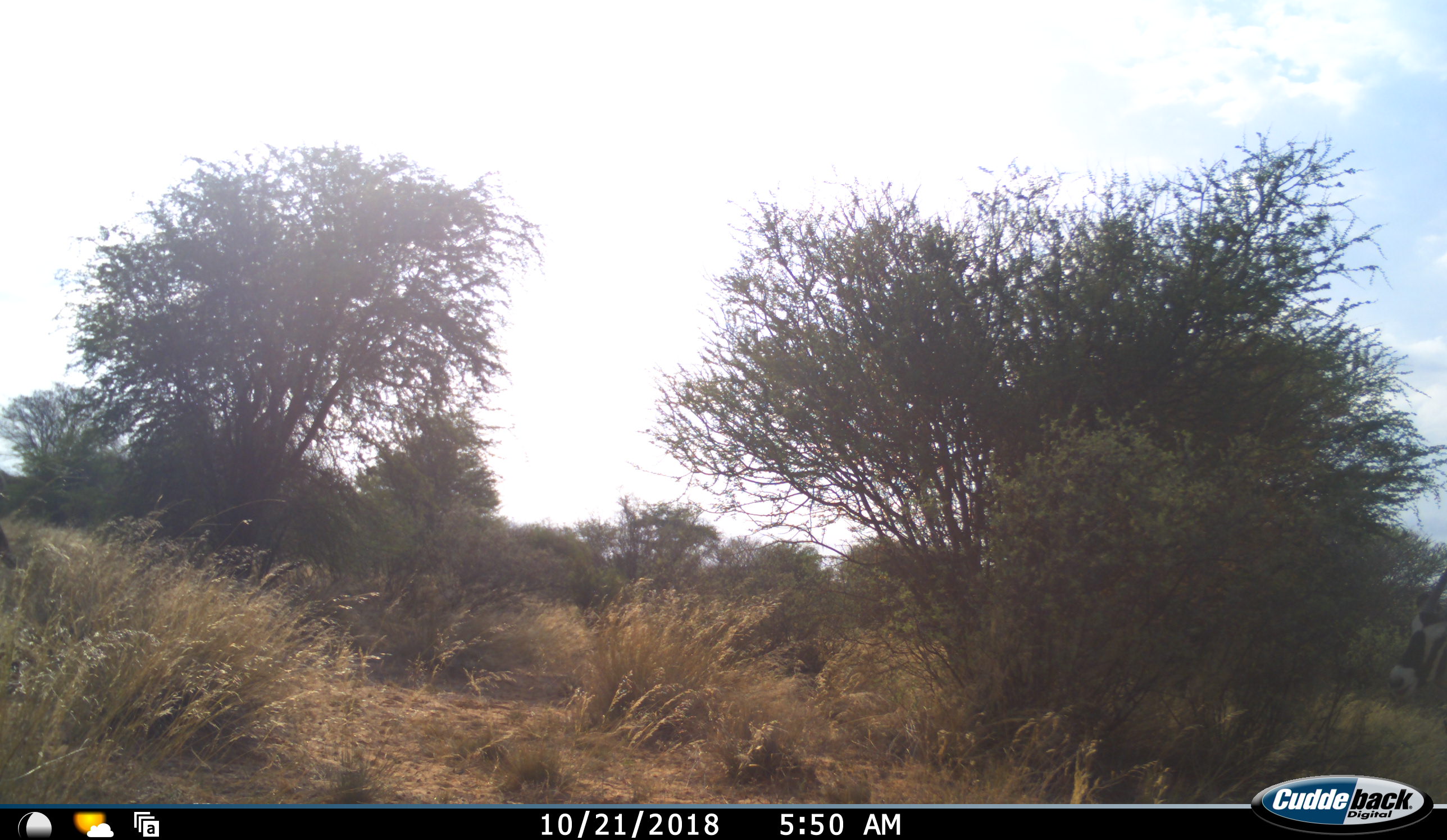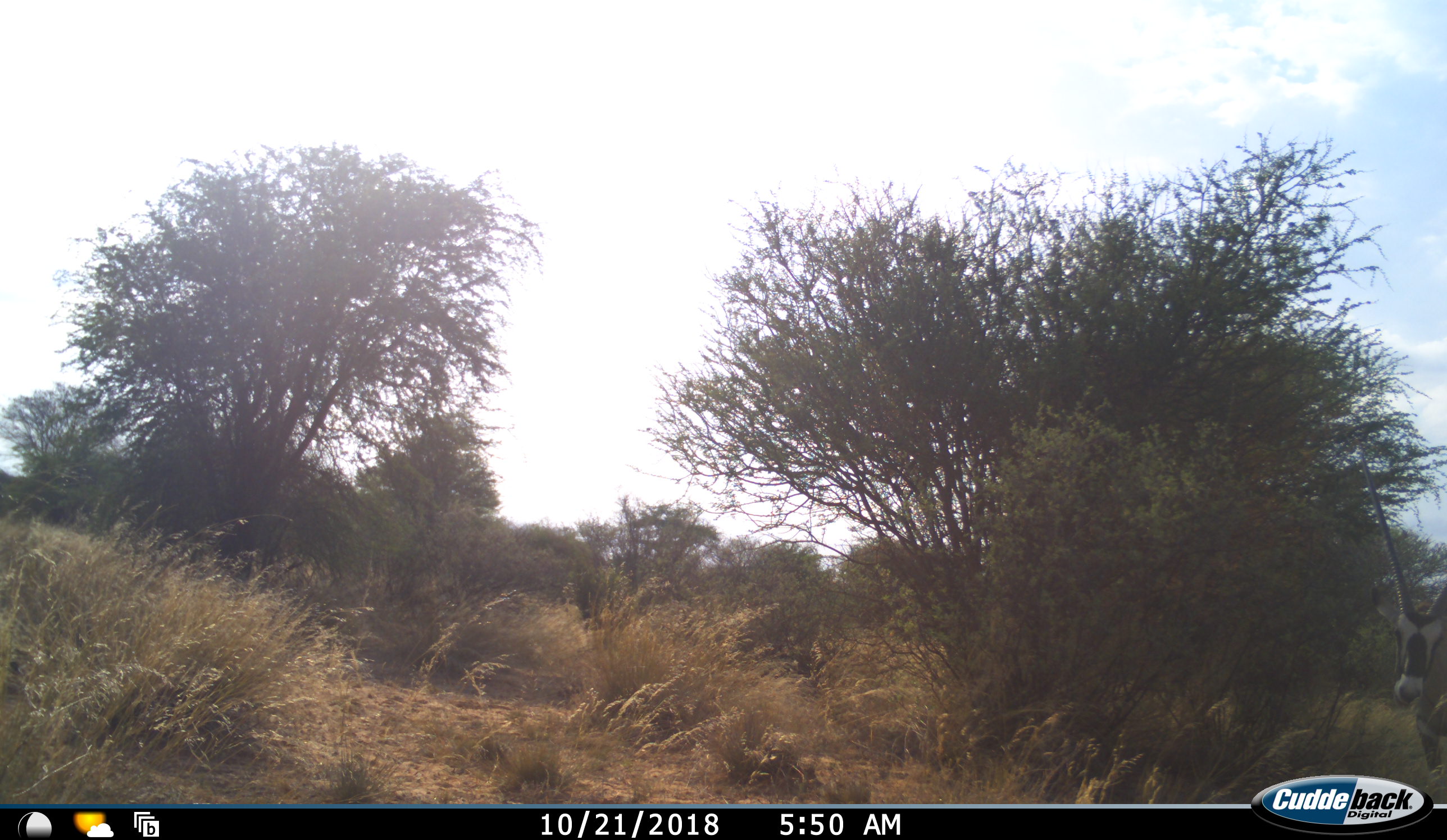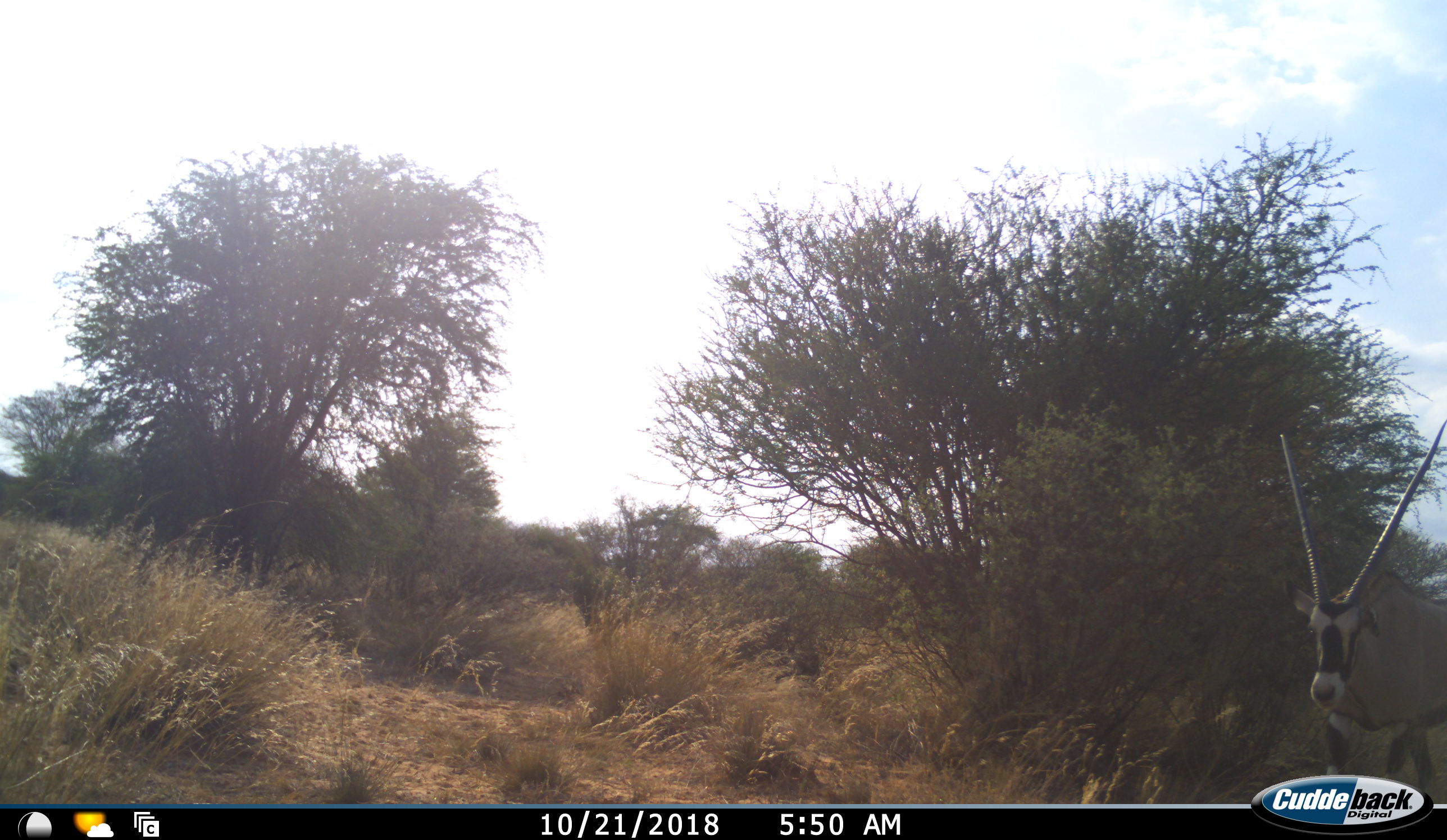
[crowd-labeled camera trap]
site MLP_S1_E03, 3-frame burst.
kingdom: Animalia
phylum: Chordata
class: Mammalia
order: Artiodactyla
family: Bovidae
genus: Oryx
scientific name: Oryx gazella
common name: gemsbok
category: oryx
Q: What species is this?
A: Oryx (gemsbok) (Oryx gazella).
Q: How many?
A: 1.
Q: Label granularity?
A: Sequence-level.